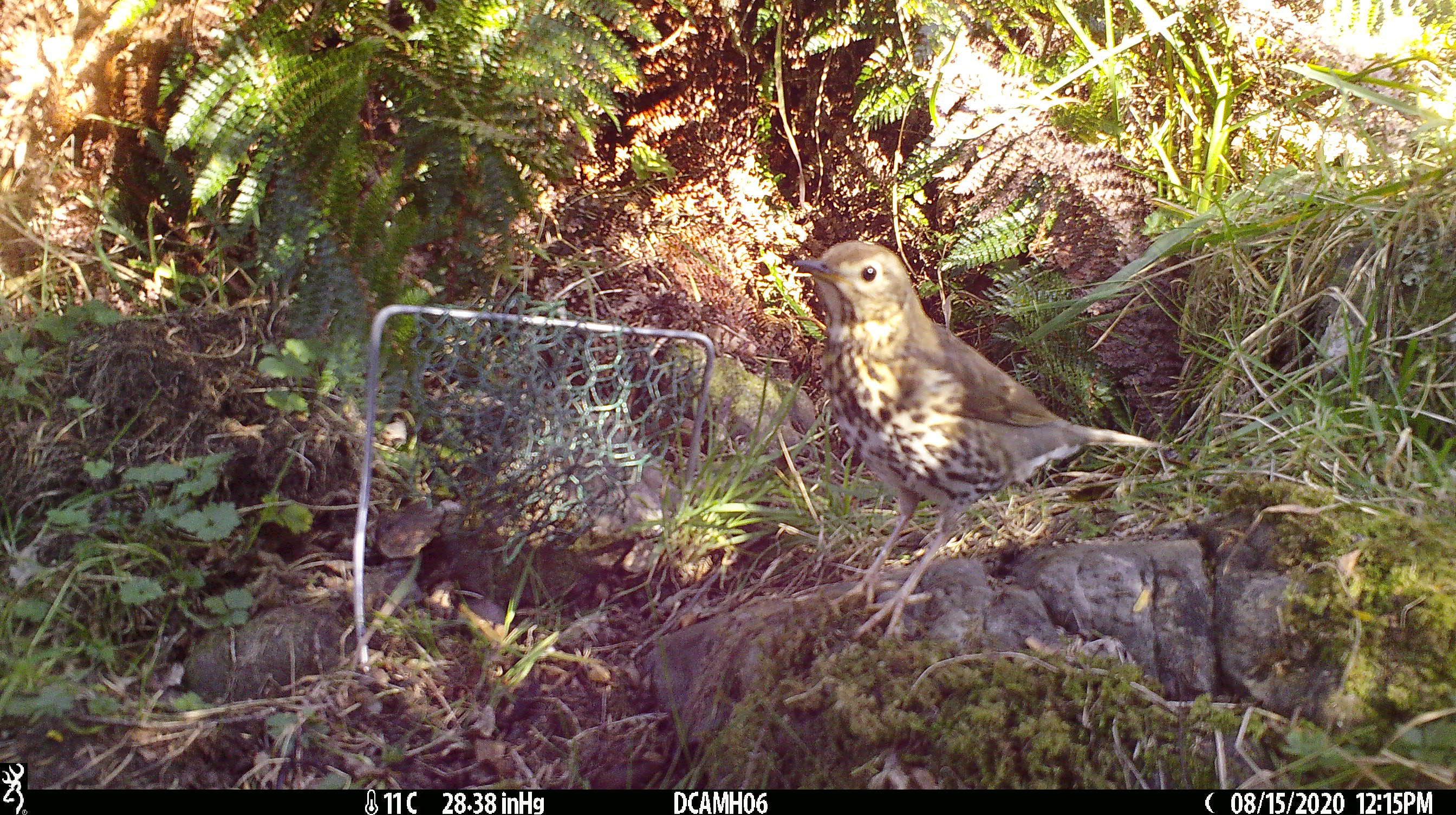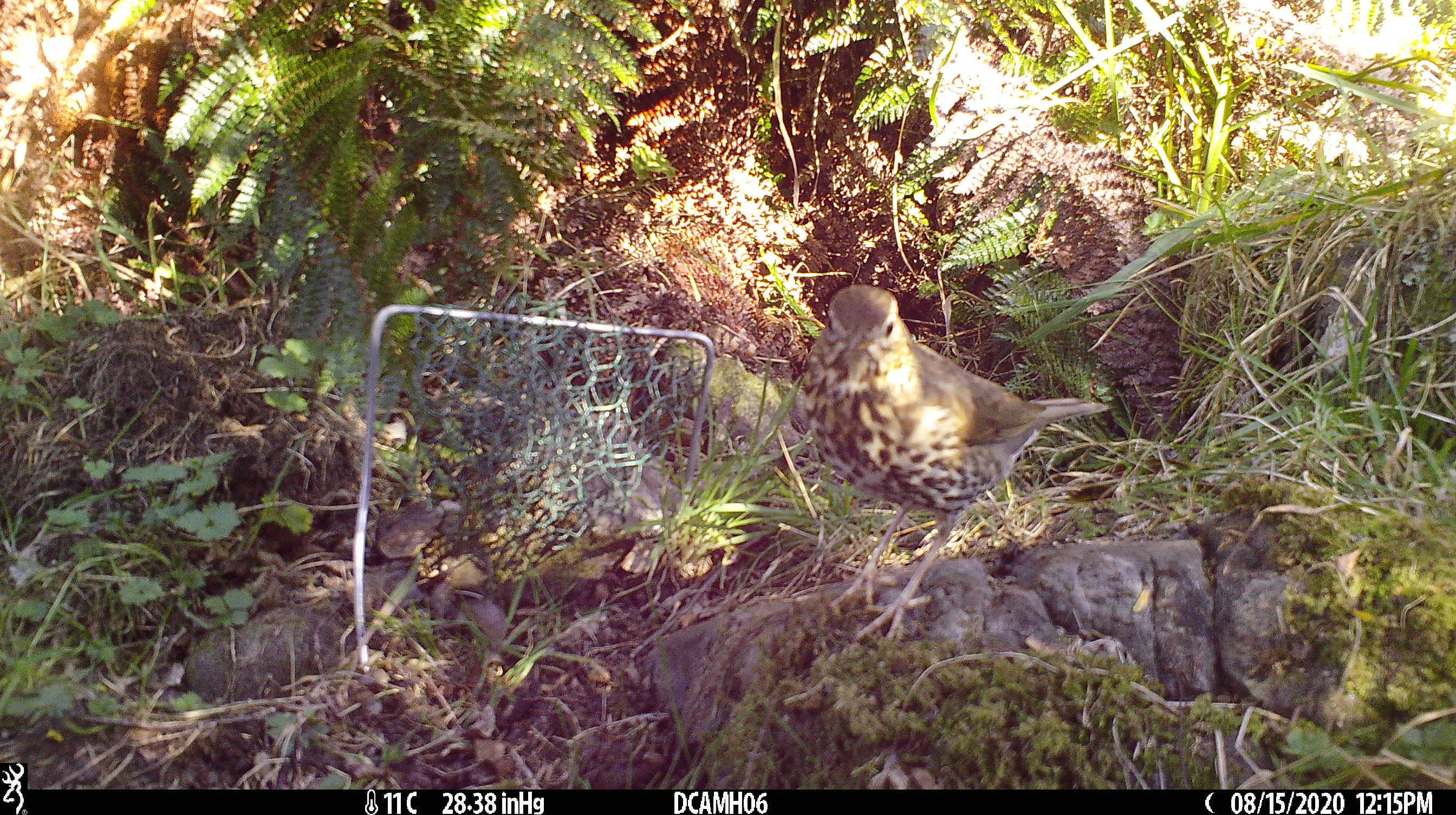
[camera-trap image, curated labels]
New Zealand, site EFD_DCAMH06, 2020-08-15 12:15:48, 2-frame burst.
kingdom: Animalia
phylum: Chordata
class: Aves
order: Passeriformes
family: Turdidae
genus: Turdus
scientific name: Turdus philomelos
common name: song thrush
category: thrush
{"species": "thrush (song thrush) (Turdus philomelos)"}